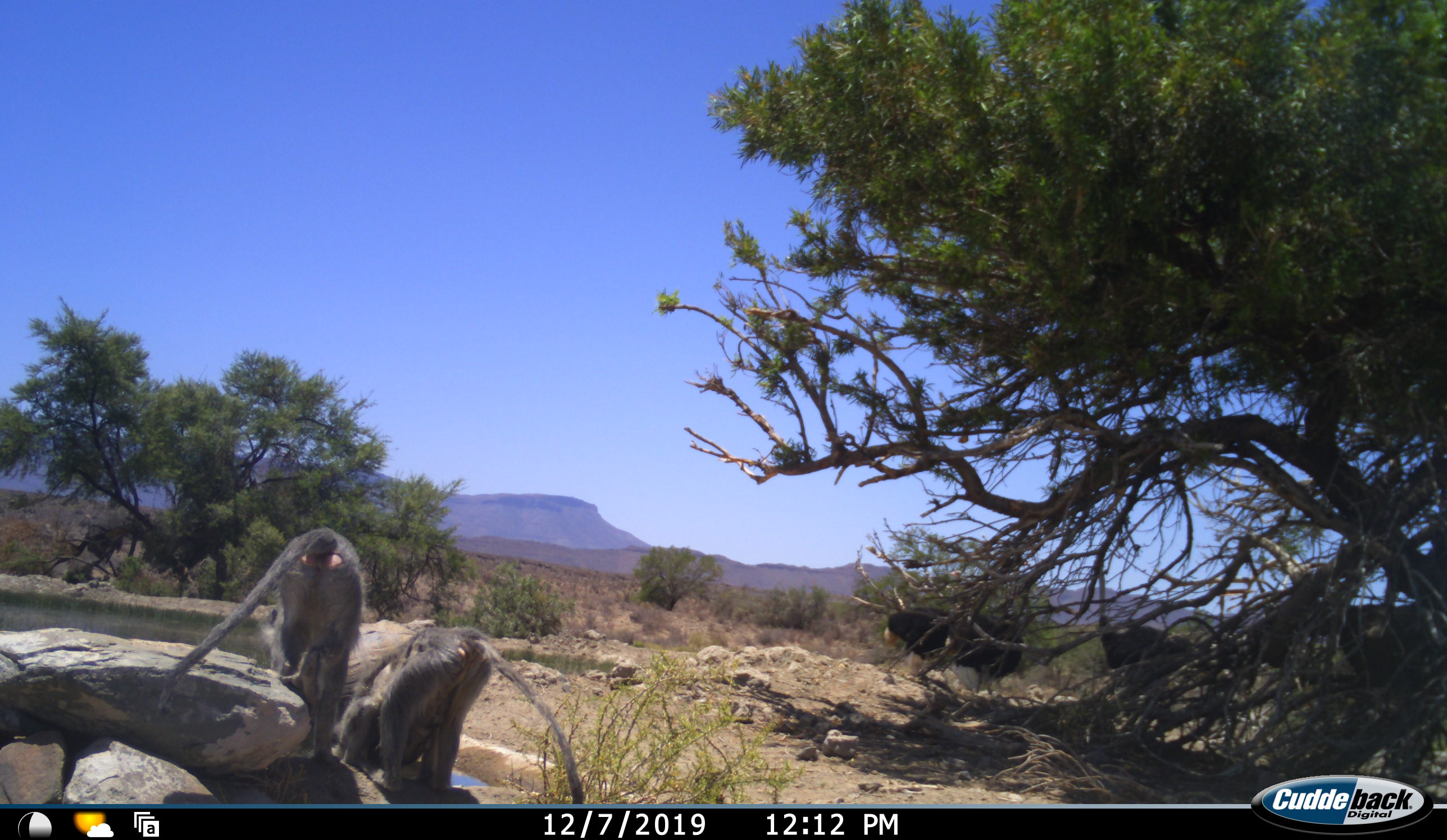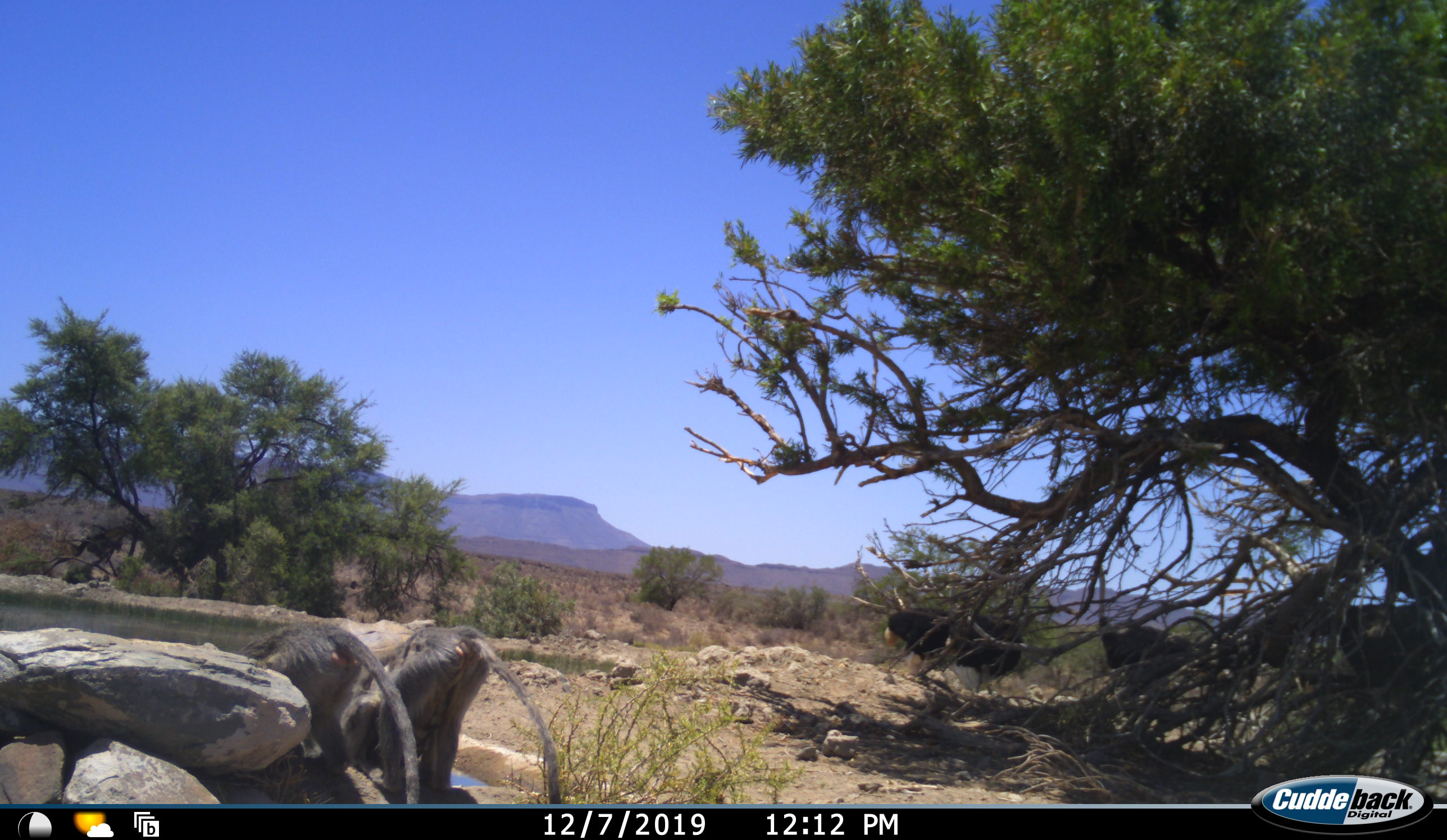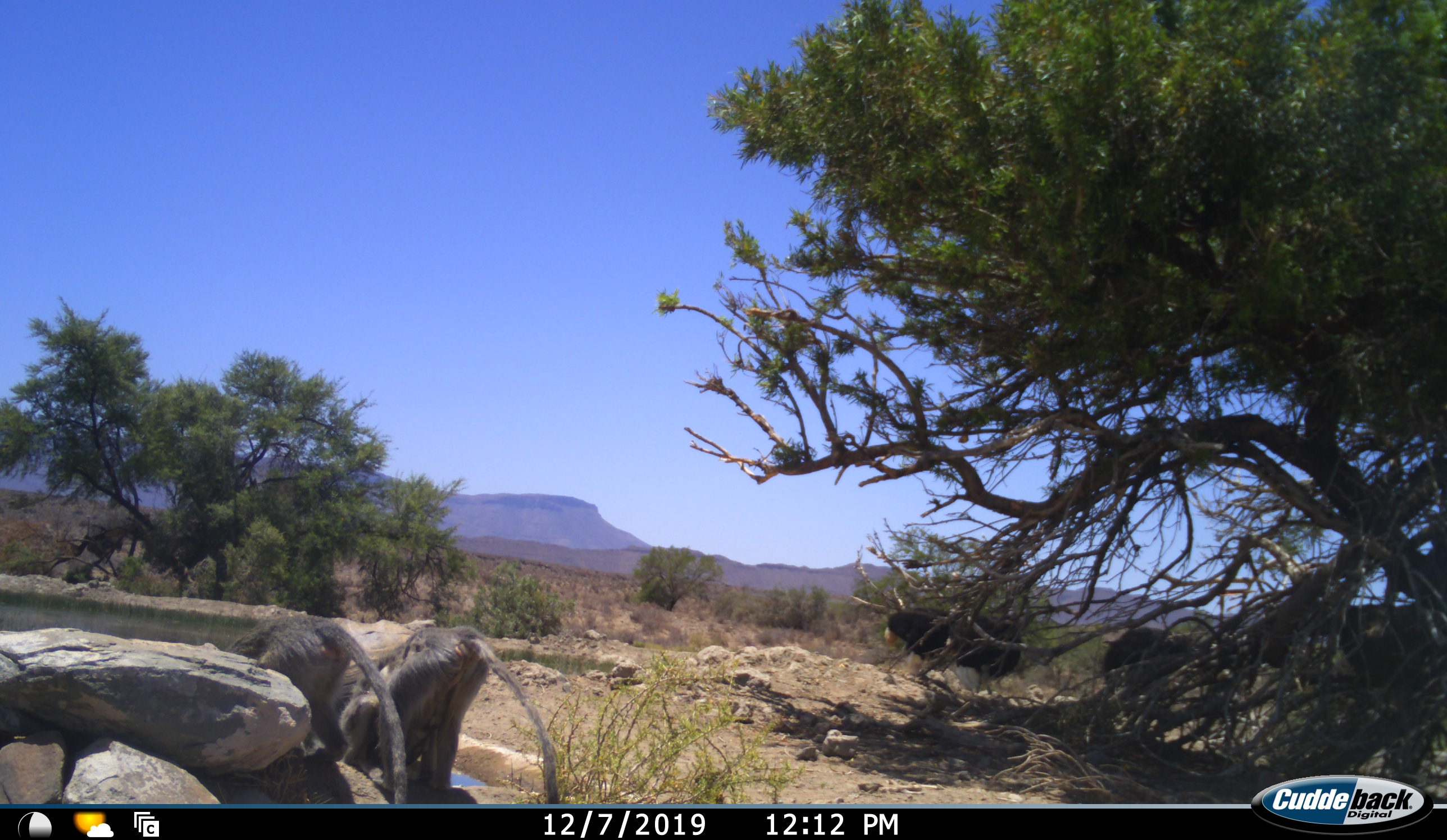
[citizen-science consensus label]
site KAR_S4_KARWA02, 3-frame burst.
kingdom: Animalia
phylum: Chordata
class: Mammalia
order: Primates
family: Cercopithecidae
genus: Chlorocebus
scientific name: Chlorocebus pygerythrus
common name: vervet monkey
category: monkeyvervet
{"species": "monkeyvervet (vervet monkey) (Chlorocebus pygerythrus)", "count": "2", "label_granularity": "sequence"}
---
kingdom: Animalia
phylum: Chordata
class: Aves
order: Struthioniformes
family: Struthionidae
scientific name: Struthionidae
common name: ostrich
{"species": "ostrich (Struthionidae)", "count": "2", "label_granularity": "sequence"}